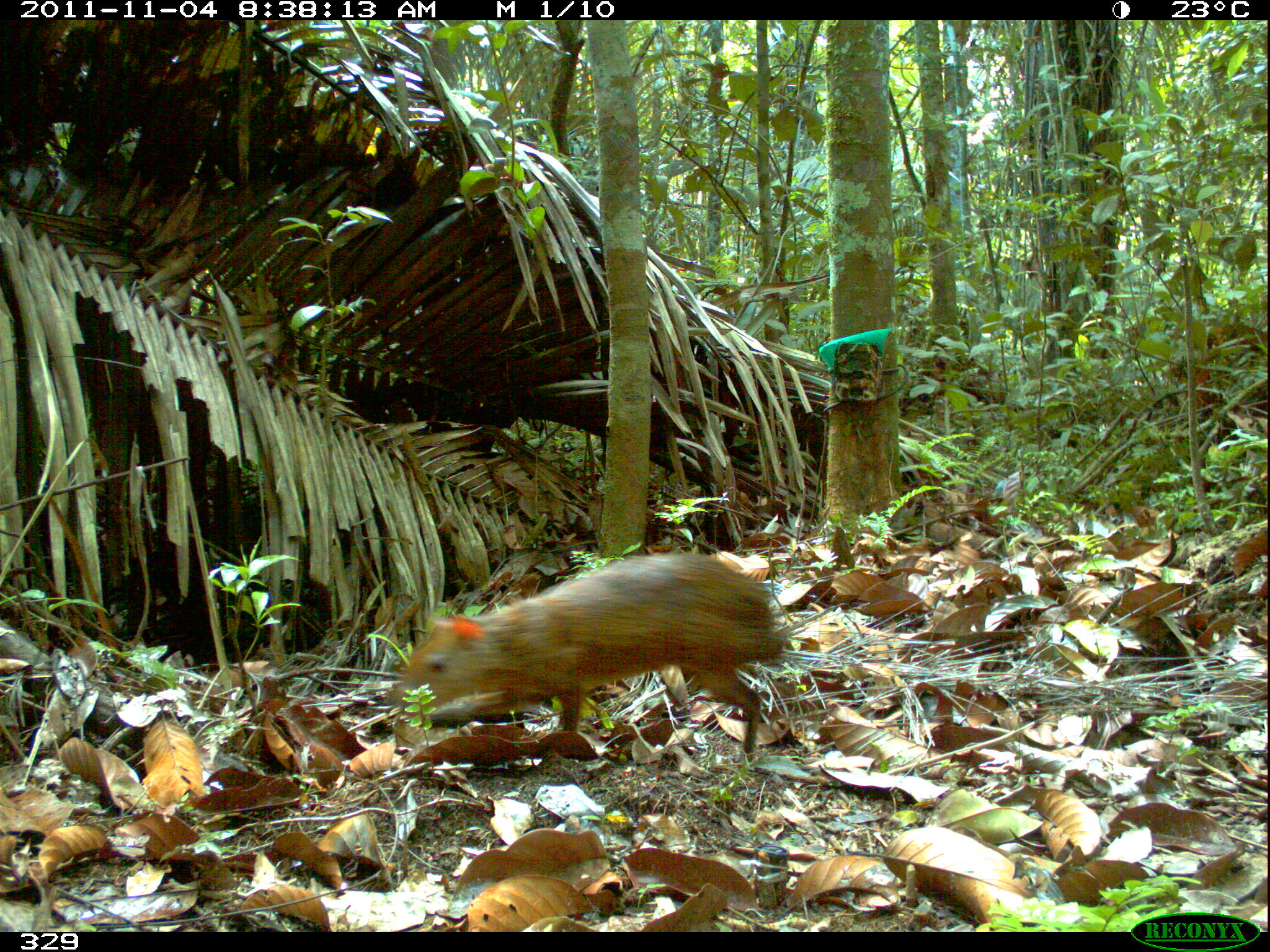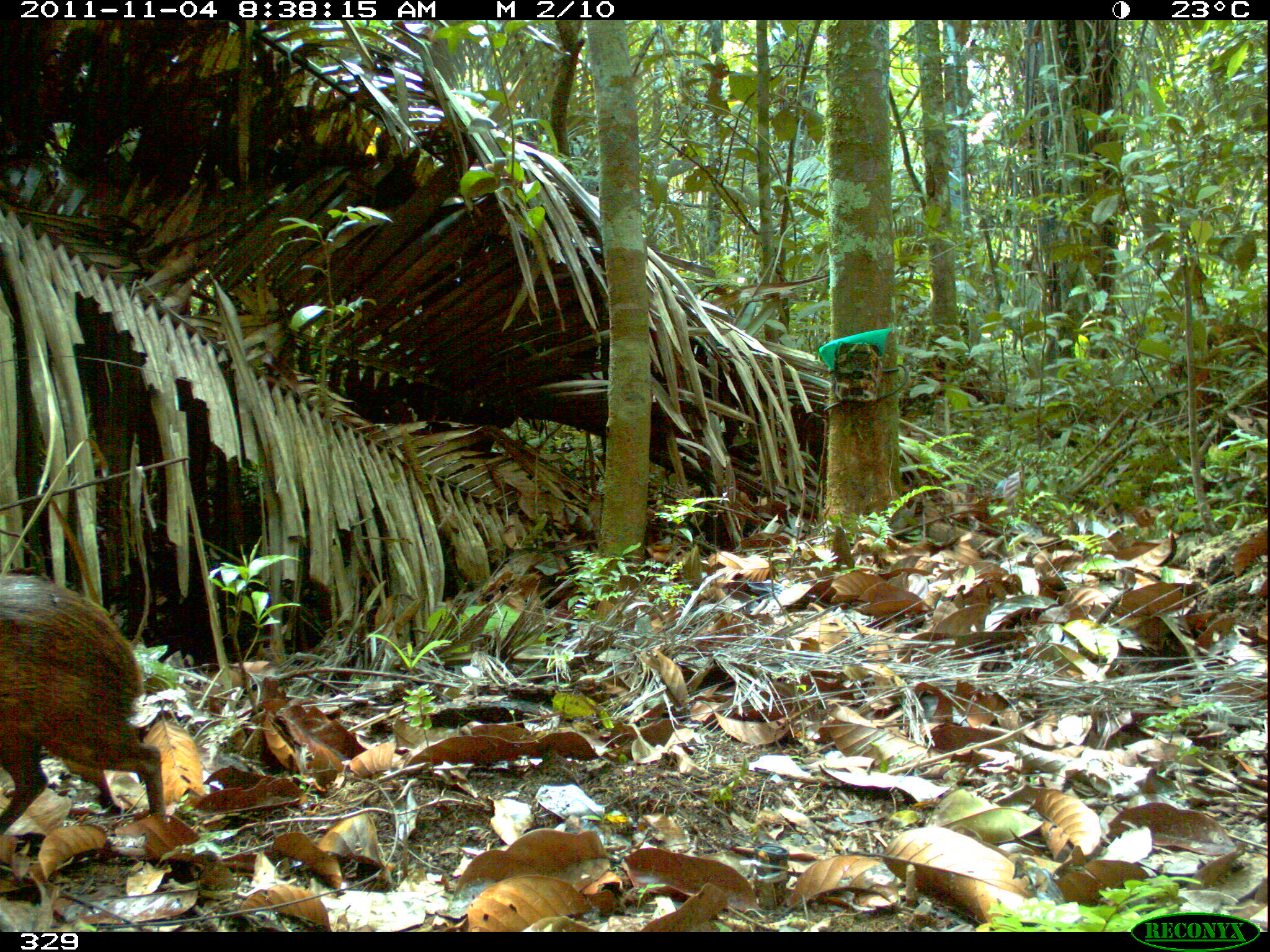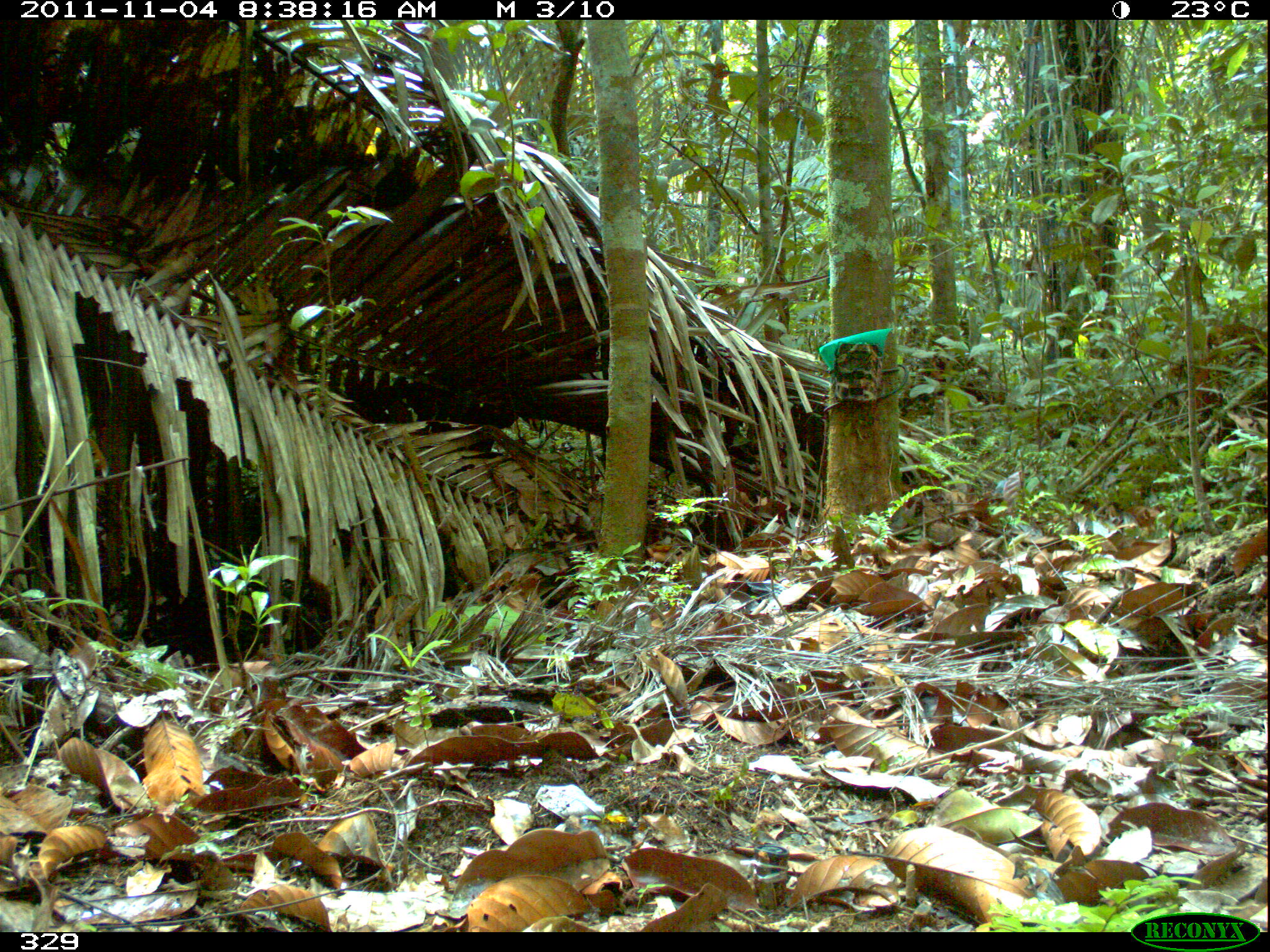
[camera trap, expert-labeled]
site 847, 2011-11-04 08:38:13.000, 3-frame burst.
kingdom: Animalia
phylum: Chordata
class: Mammalia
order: Rodentia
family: Dasyproctidae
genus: Dasyprocta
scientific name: Dasyprocta punctata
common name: central american agouti